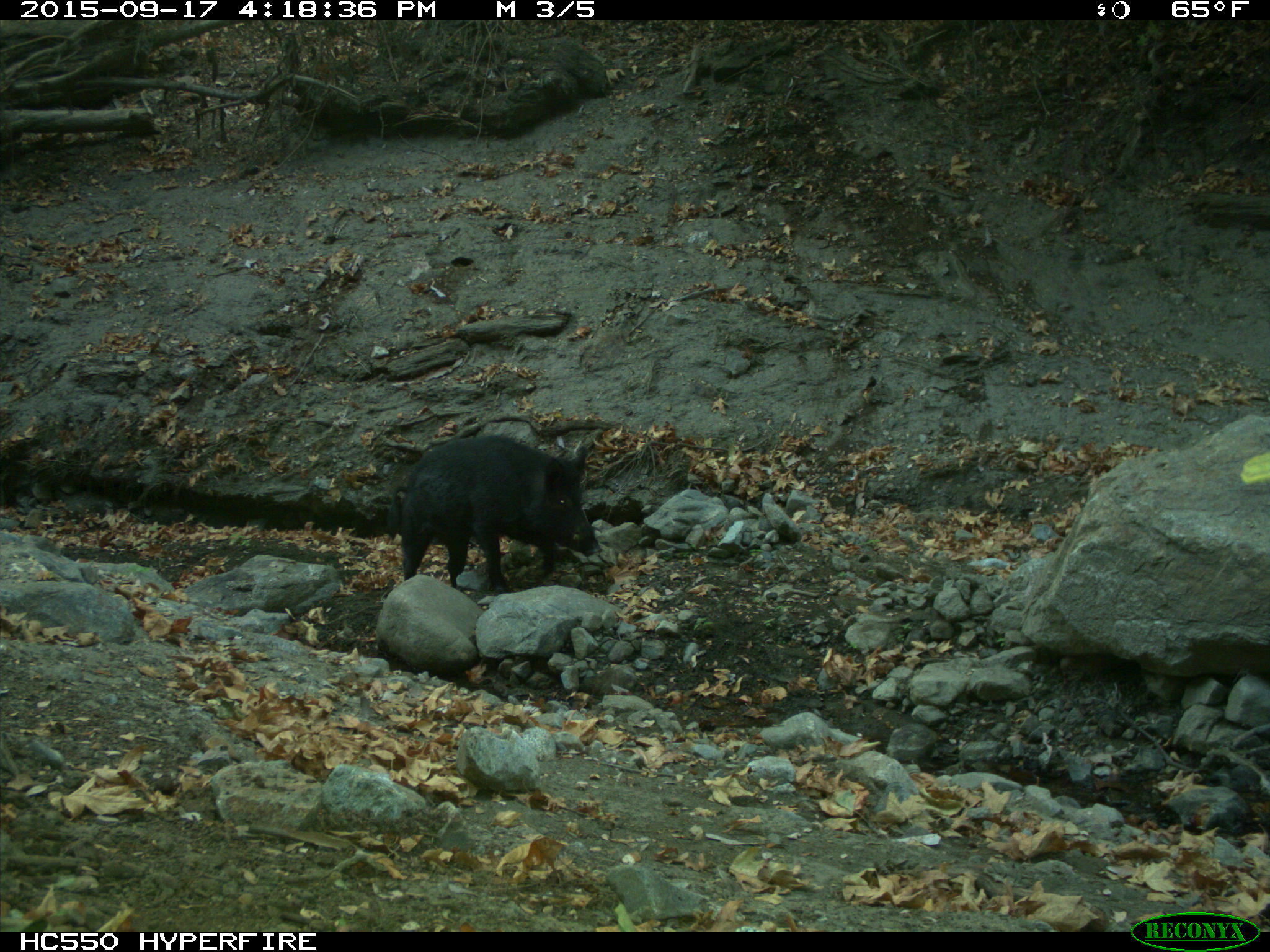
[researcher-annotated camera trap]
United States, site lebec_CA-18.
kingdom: Animalia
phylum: Chordata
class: Mammalia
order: Artiodactyla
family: Suidae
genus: Sus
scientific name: Sus scrofa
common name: wild boar